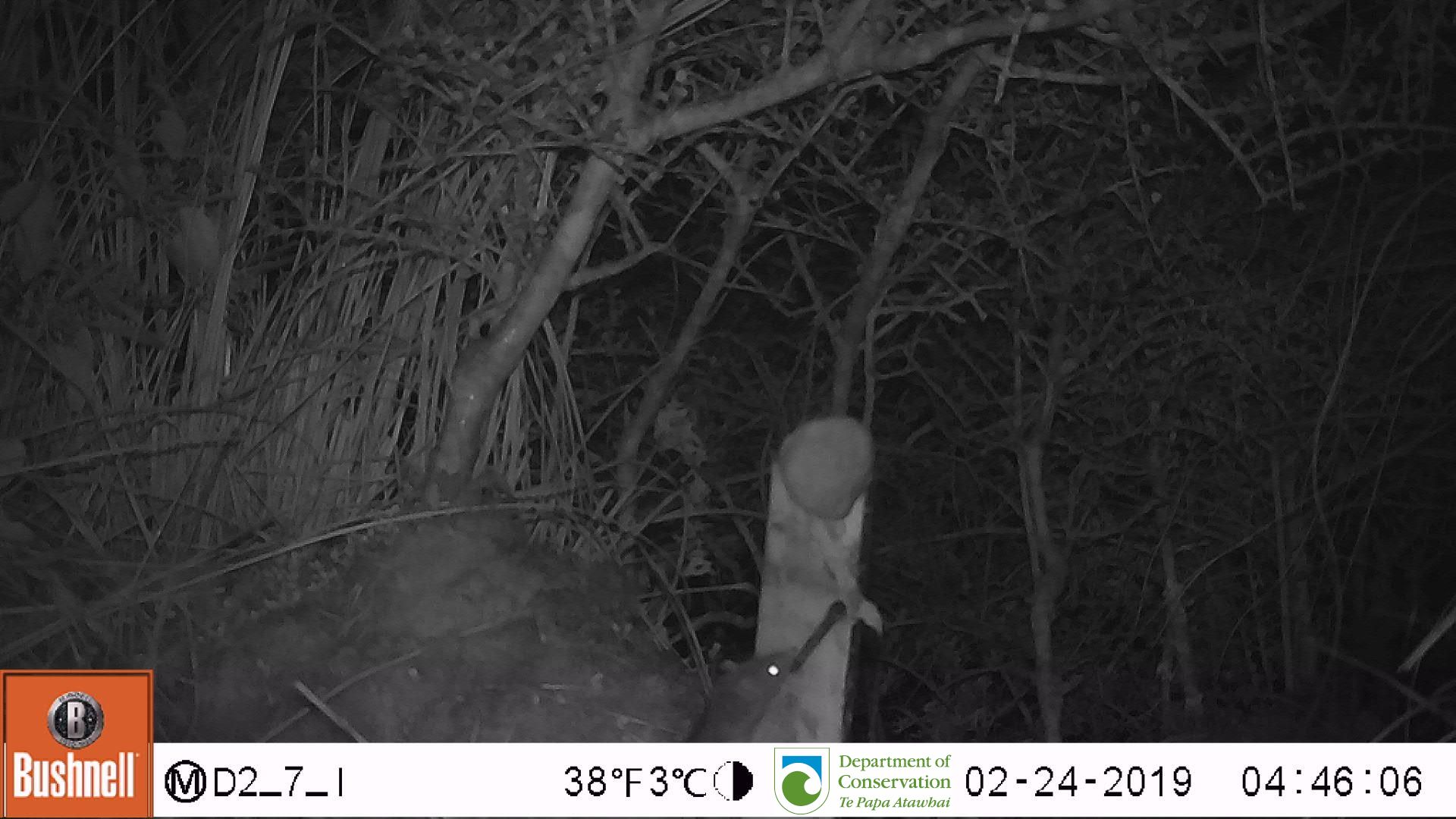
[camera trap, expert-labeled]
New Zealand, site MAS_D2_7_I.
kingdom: Animalia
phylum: Chordata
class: Mammalia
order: Rodentia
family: Muridae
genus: Mus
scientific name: Mus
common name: mouse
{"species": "mouse (Mus)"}